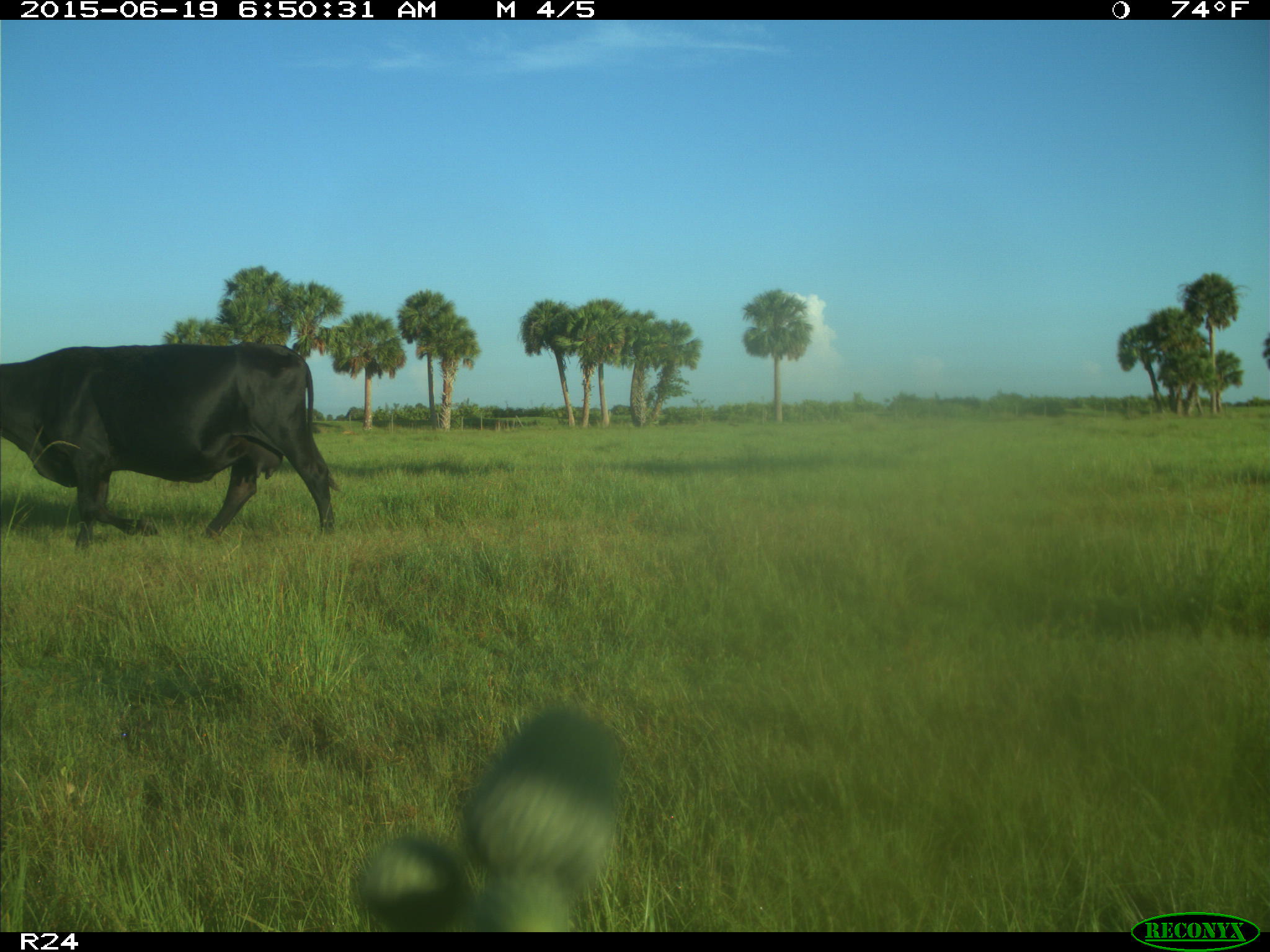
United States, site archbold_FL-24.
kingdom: Animalia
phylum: Chordata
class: Mammalia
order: Artiodactyla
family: Bovidae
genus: Bos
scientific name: Bos taurus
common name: domestic cow